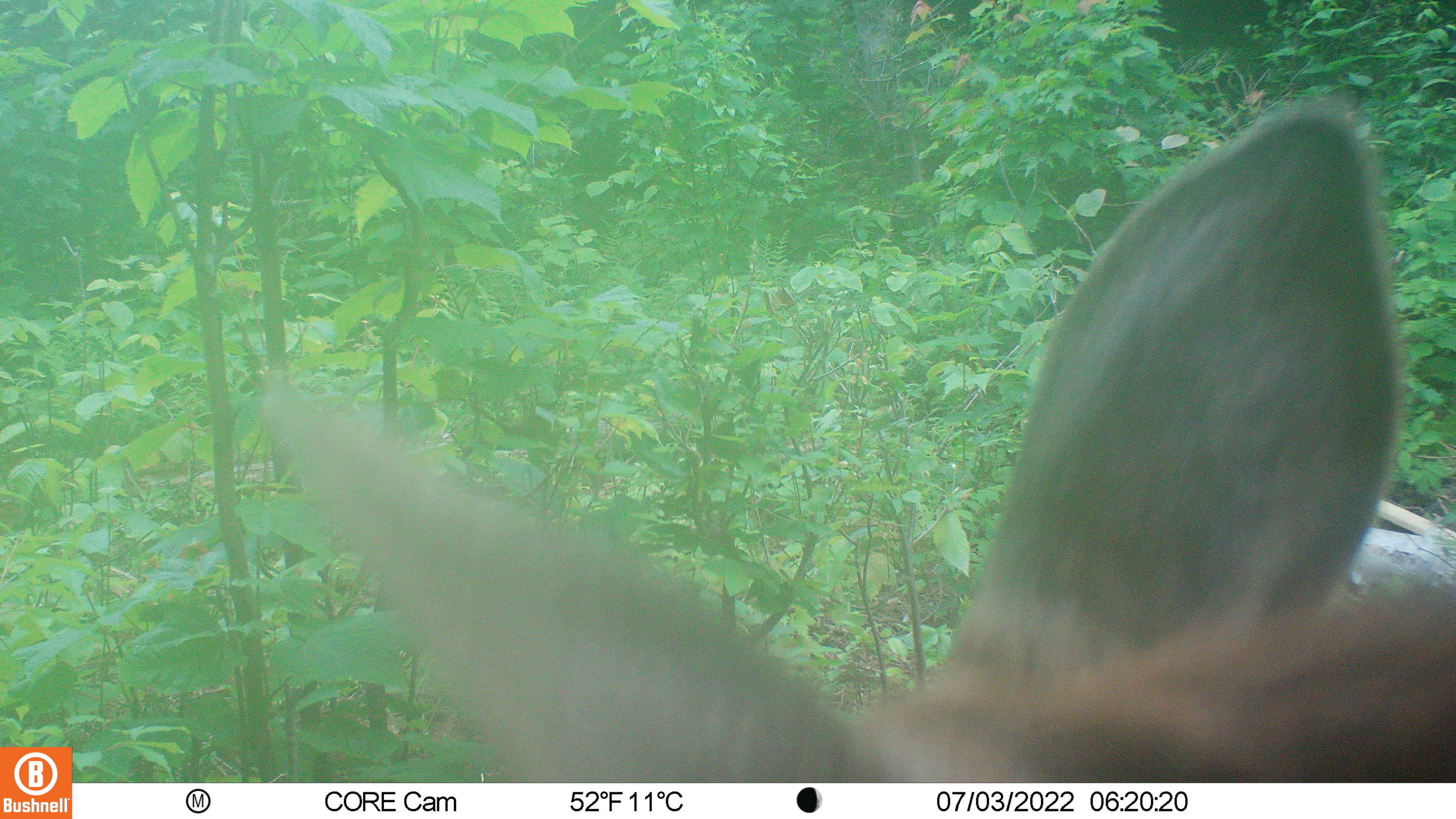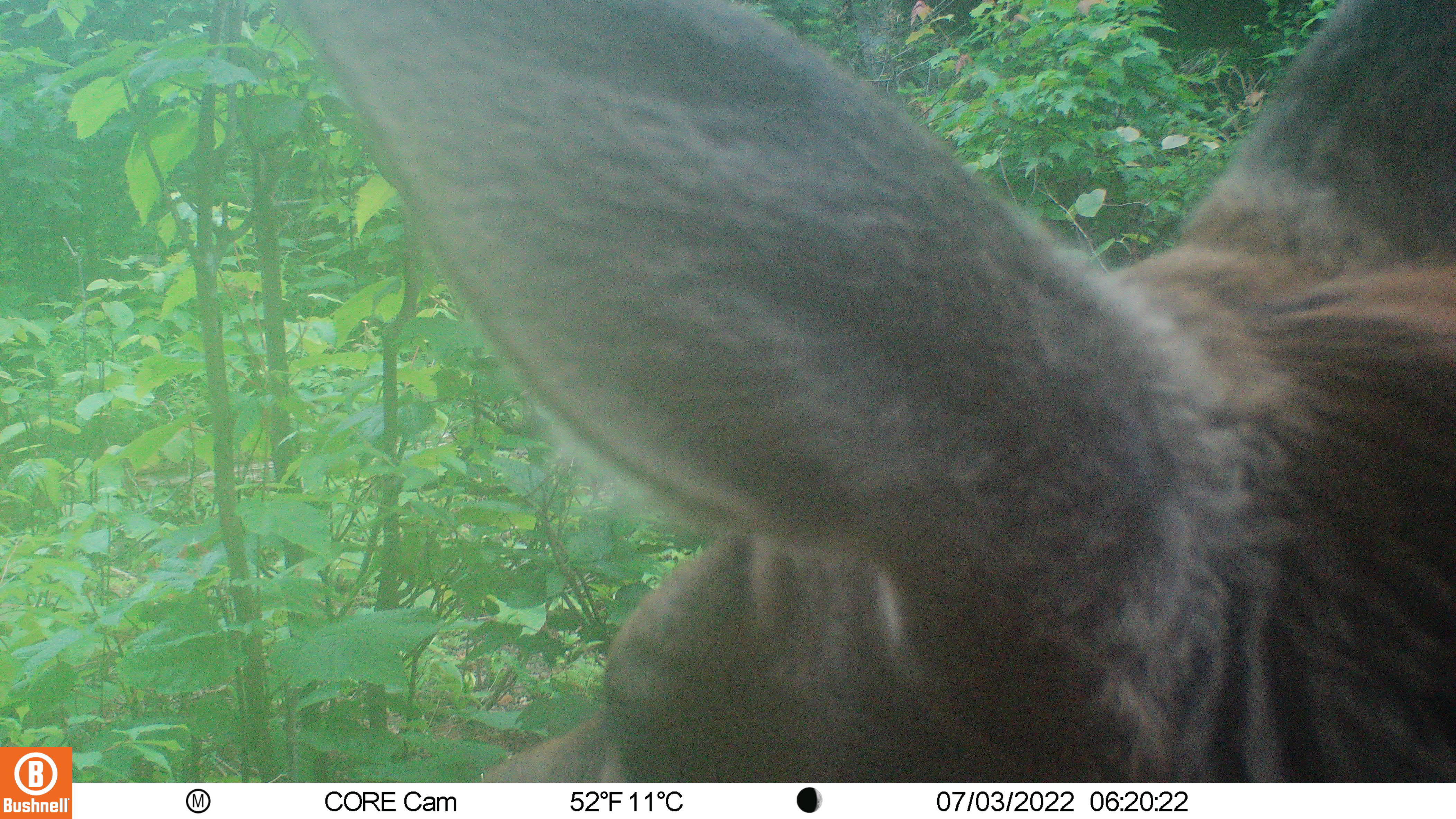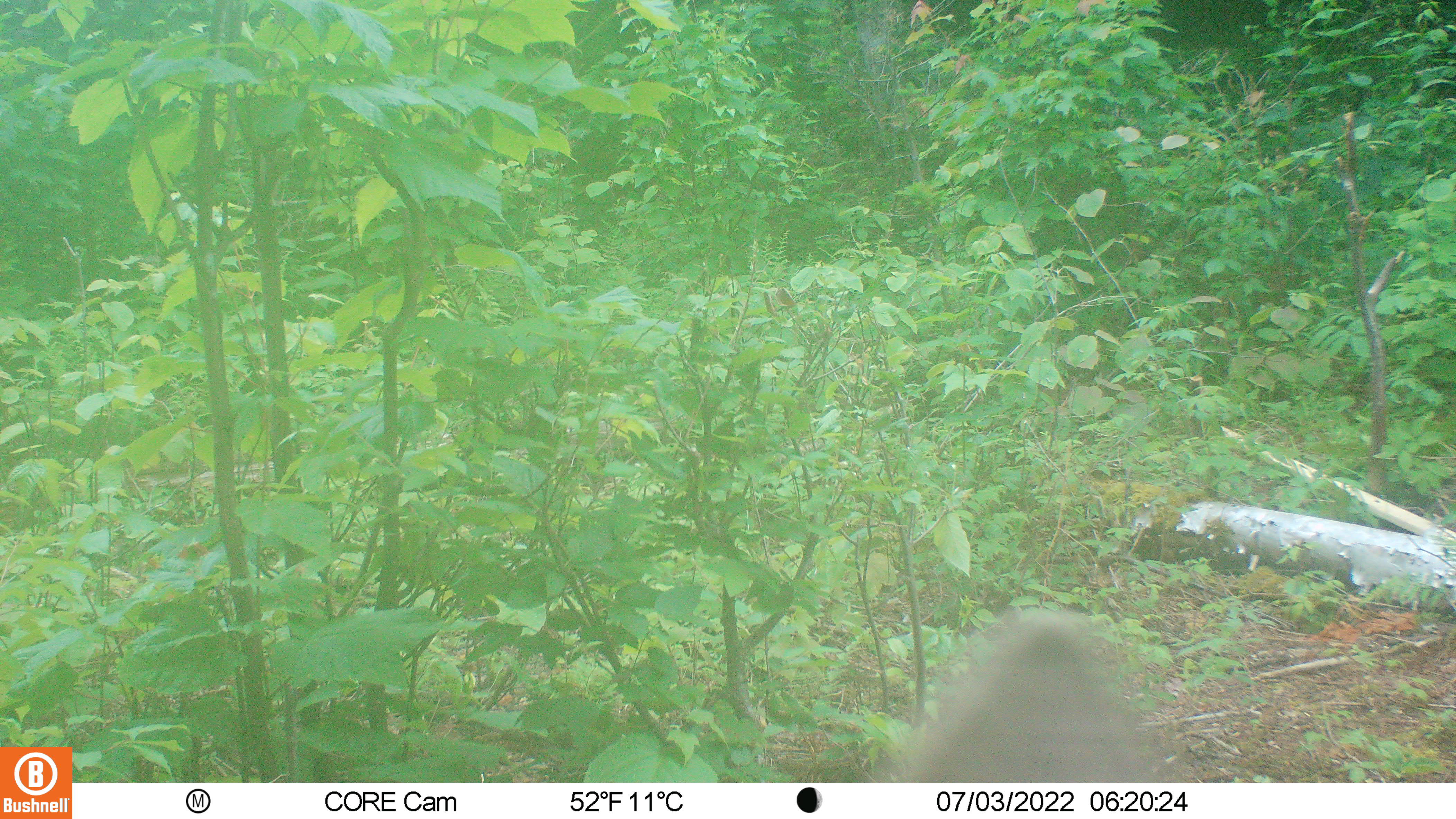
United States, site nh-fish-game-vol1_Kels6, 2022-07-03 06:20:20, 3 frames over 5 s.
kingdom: Animalia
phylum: Chordata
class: Mammalia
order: Artiodactyla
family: Cervidae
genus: Alces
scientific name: Alces alces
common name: moose